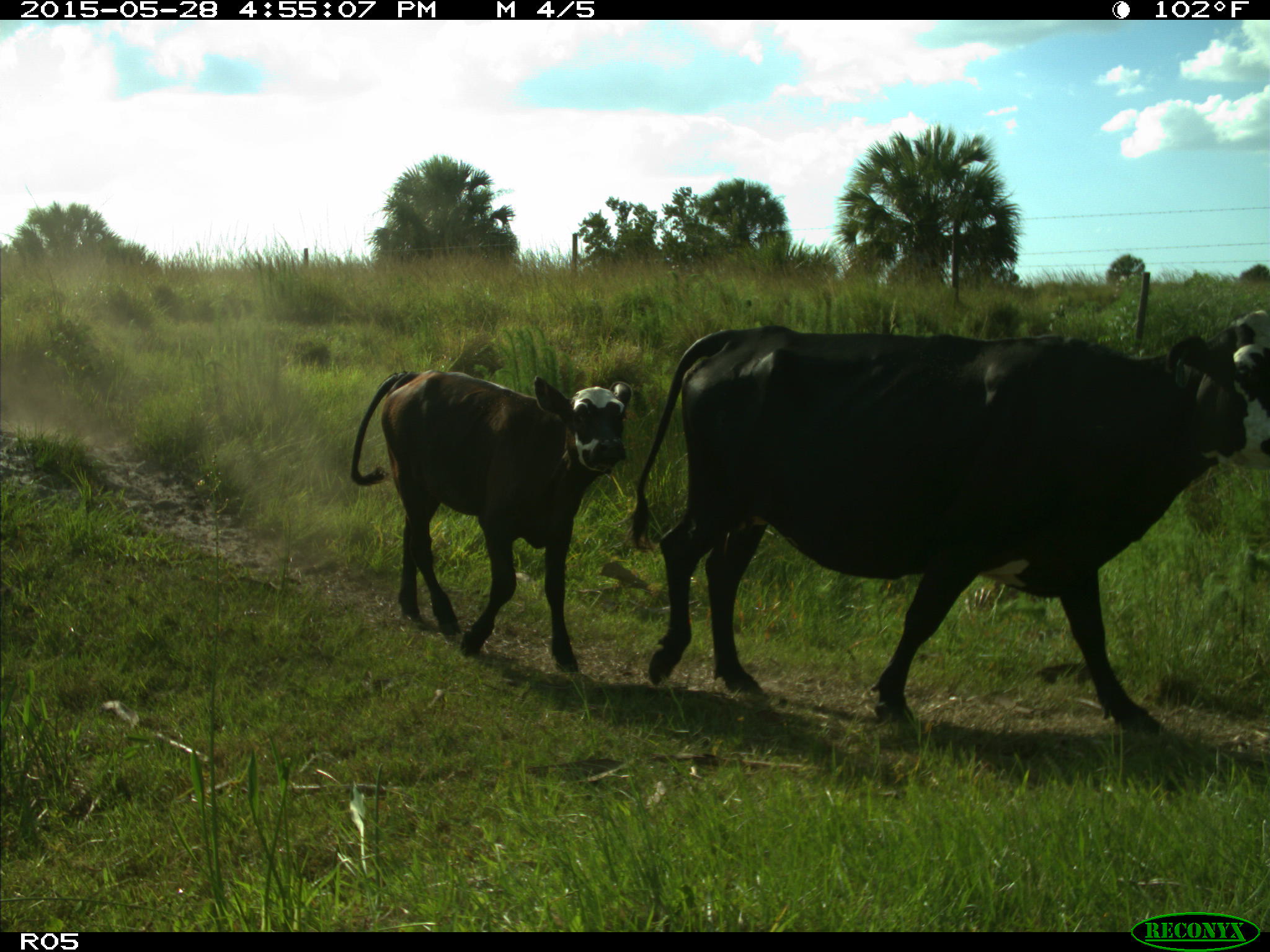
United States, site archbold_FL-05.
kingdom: Animalia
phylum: Chordata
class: Mammalia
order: Artiodactyla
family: Bovidae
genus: Bos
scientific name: Bos taurus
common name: domestic cow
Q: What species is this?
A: Bos taurus (domestic cow).